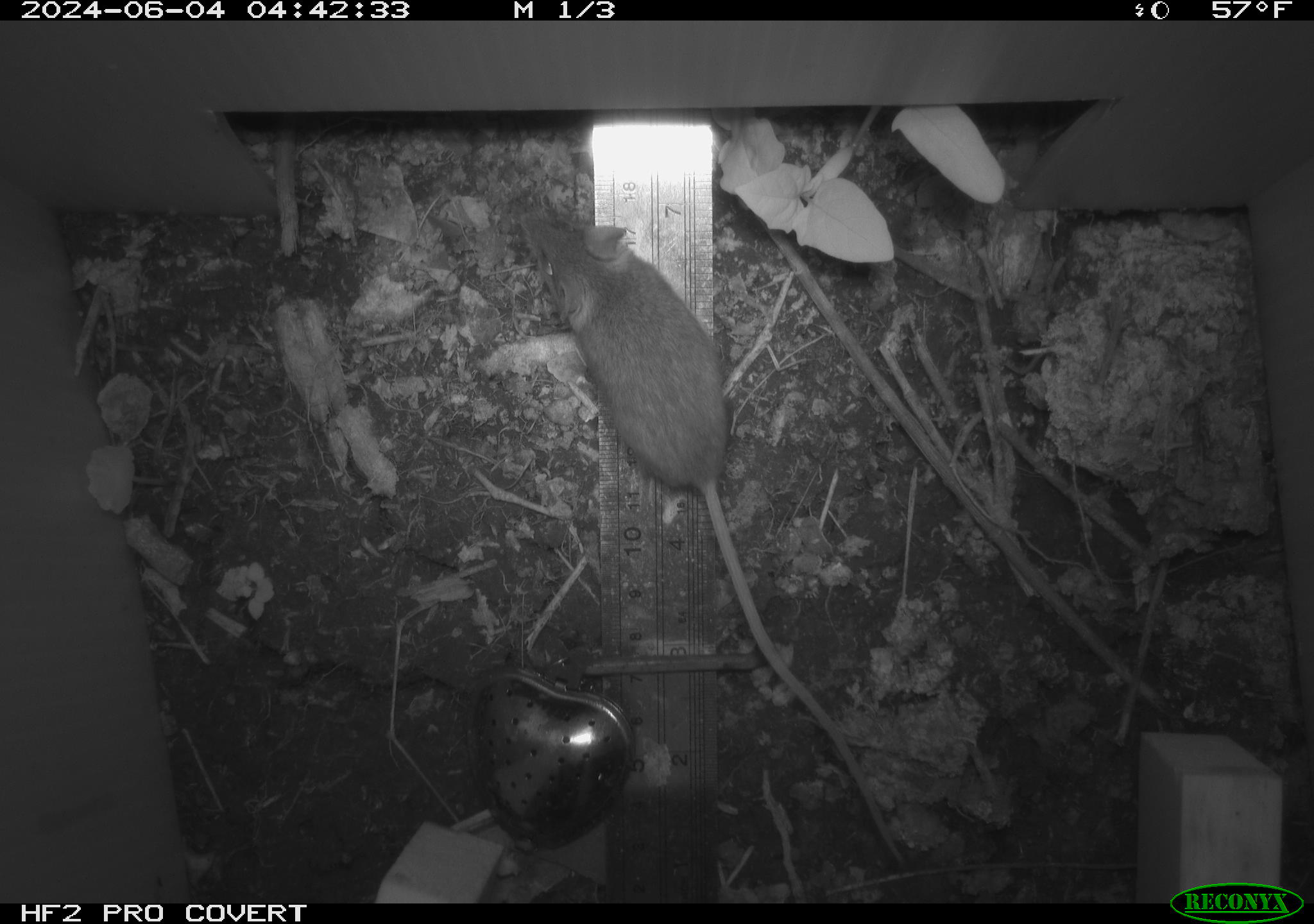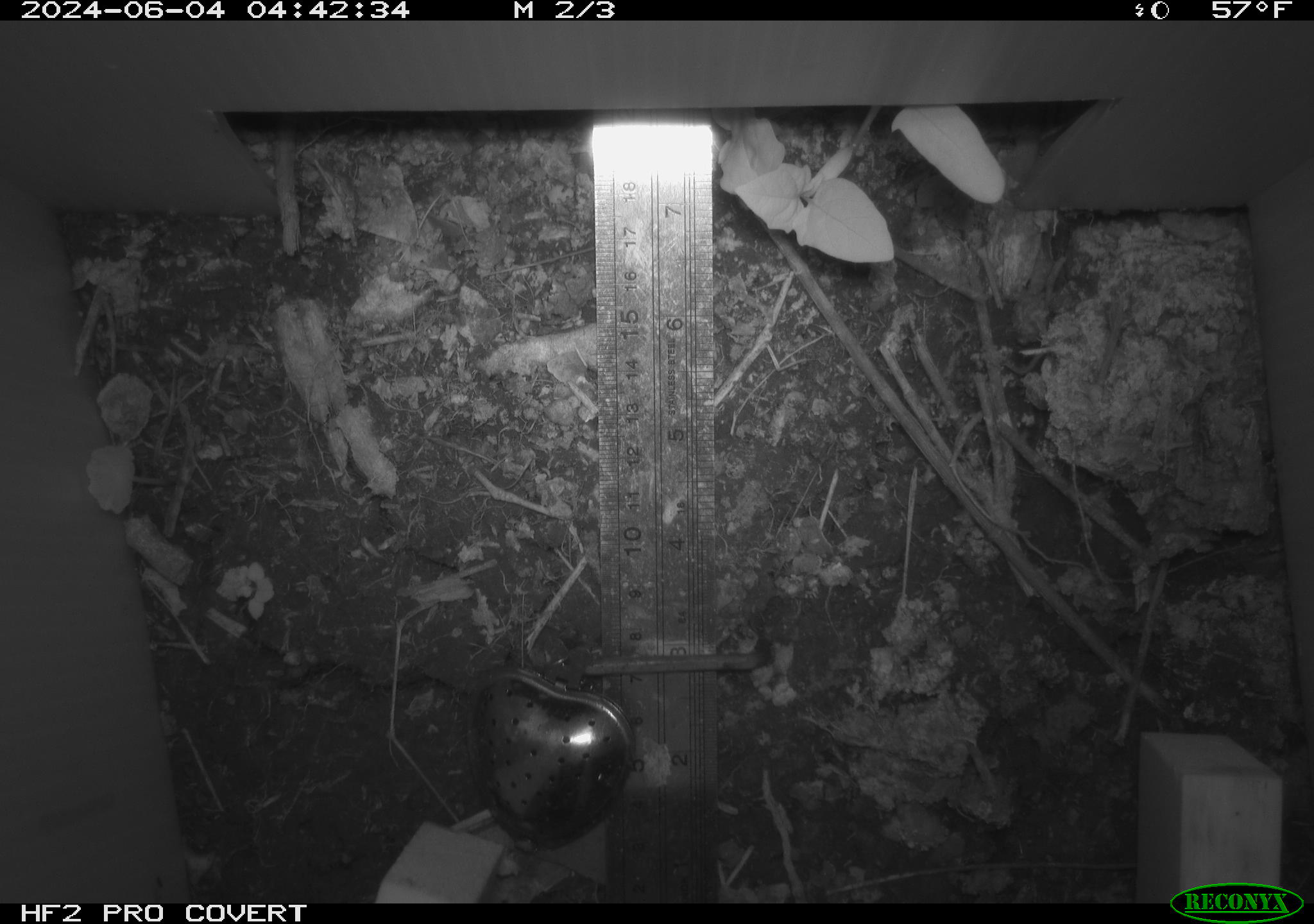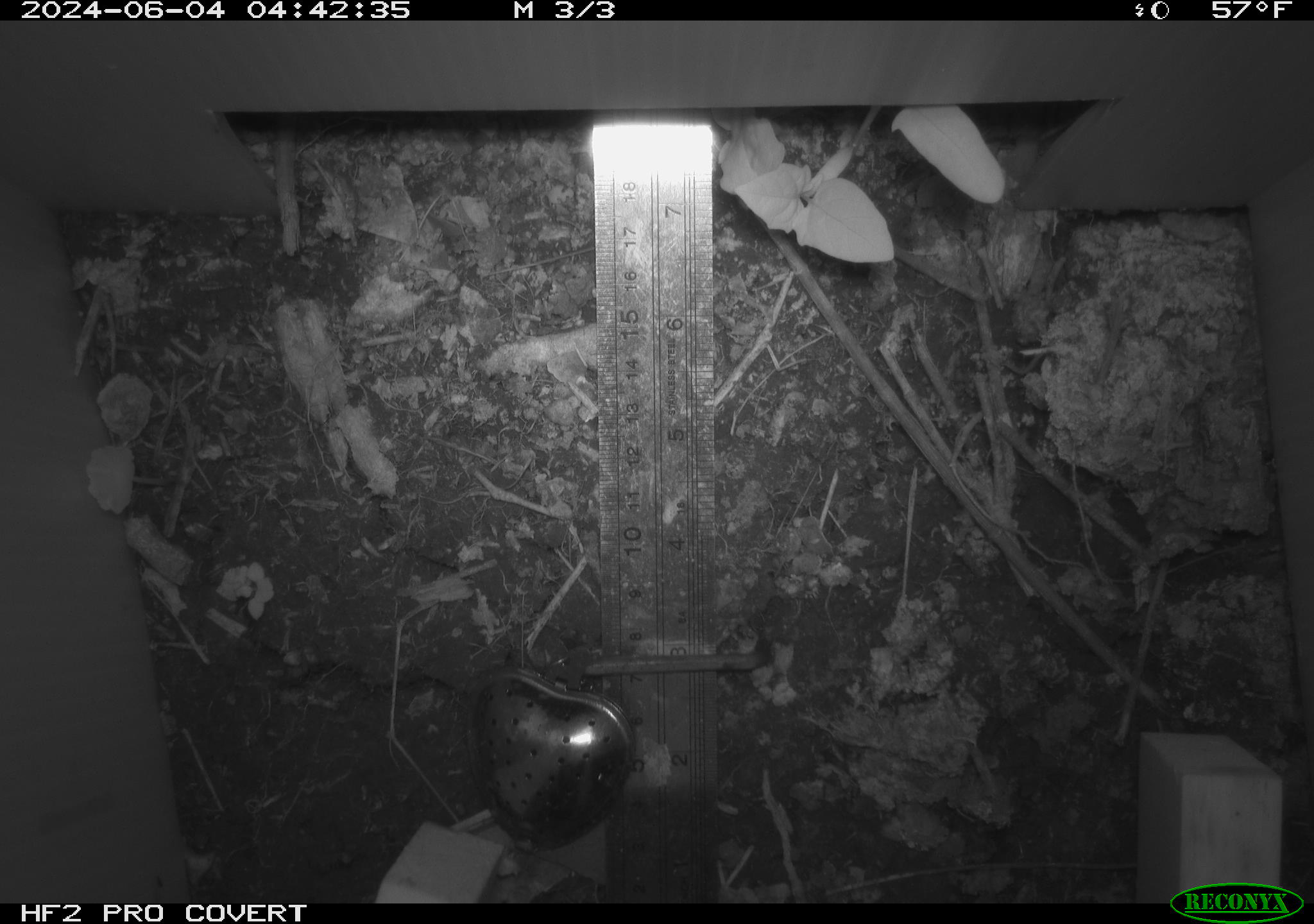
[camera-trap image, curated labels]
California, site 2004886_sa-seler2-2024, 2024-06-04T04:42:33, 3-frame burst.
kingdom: Animalia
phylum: Chordata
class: Mammalia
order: Rodentia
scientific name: Rodentia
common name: mouse species